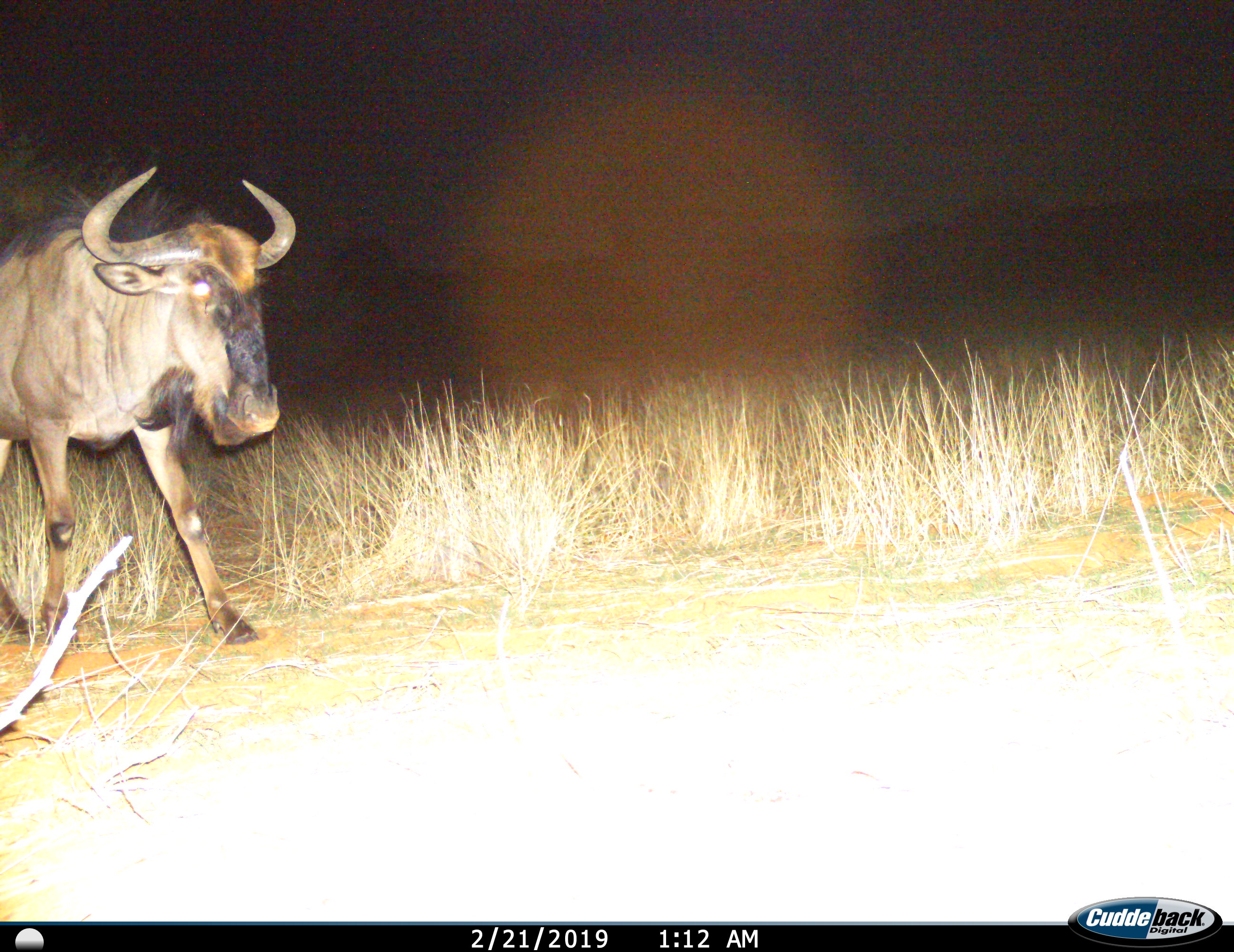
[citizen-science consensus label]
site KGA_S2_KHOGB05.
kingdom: Animalia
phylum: Chordata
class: Mammalia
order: Artiodactyla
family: Bovidae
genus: Connochaetes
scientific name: Connochaetes taurinus taurinus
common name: blue wildebeest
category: wildebeestblue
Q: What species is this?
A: Wildebeestblue (blue wildebeest) (Connochaetes taurinus taurinus).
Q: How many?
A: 1.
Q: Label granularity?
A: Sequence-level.